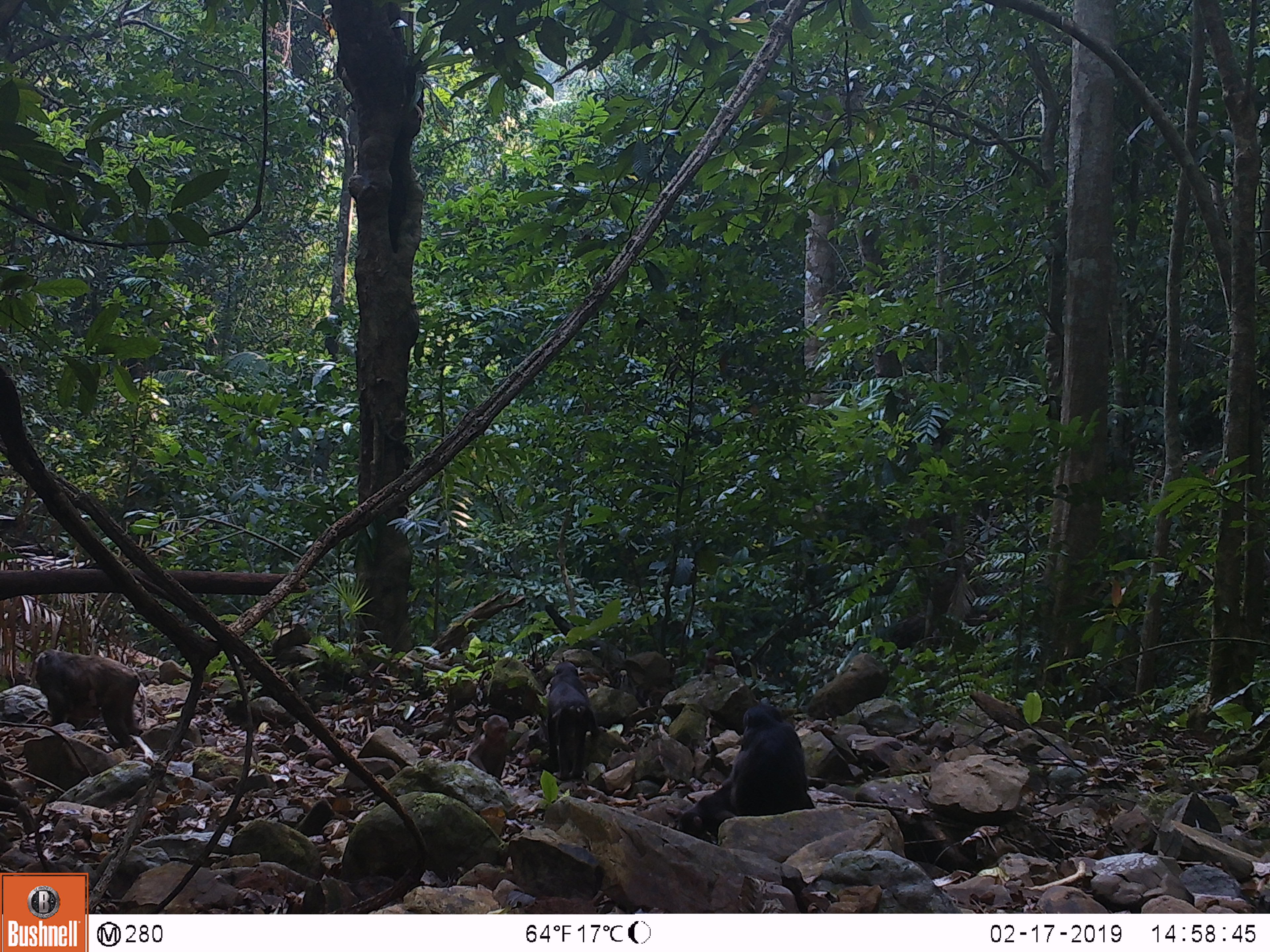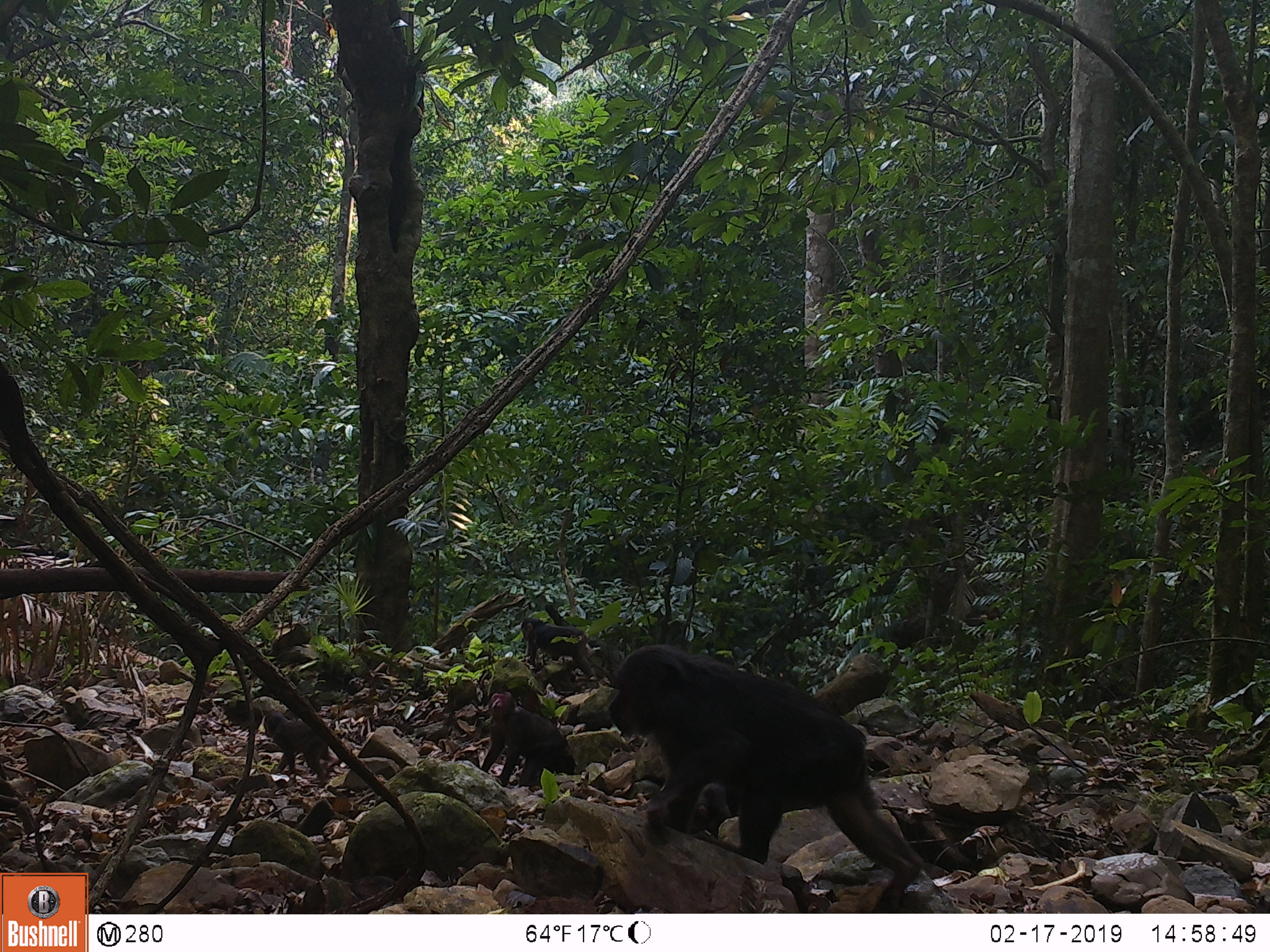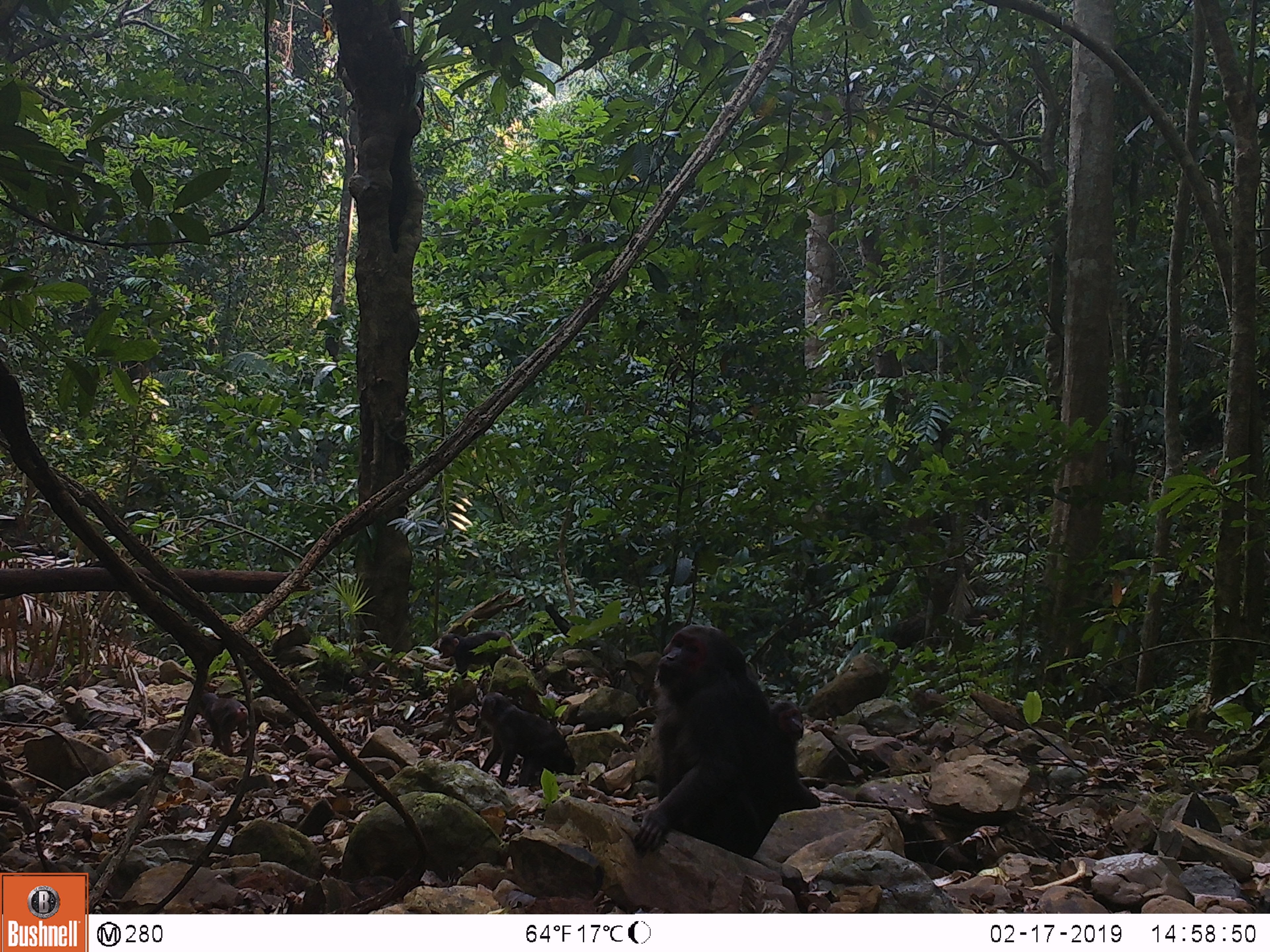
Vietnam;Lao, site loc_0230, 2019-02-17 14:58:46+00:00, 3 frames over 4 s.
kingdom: Animalia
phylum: Chordata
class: Mammalia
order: Primates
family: Cercopithecidae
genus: Macaca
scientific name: Macaca arctoides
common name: stump-tailed macaque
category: stump tailed macaque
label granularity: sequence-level